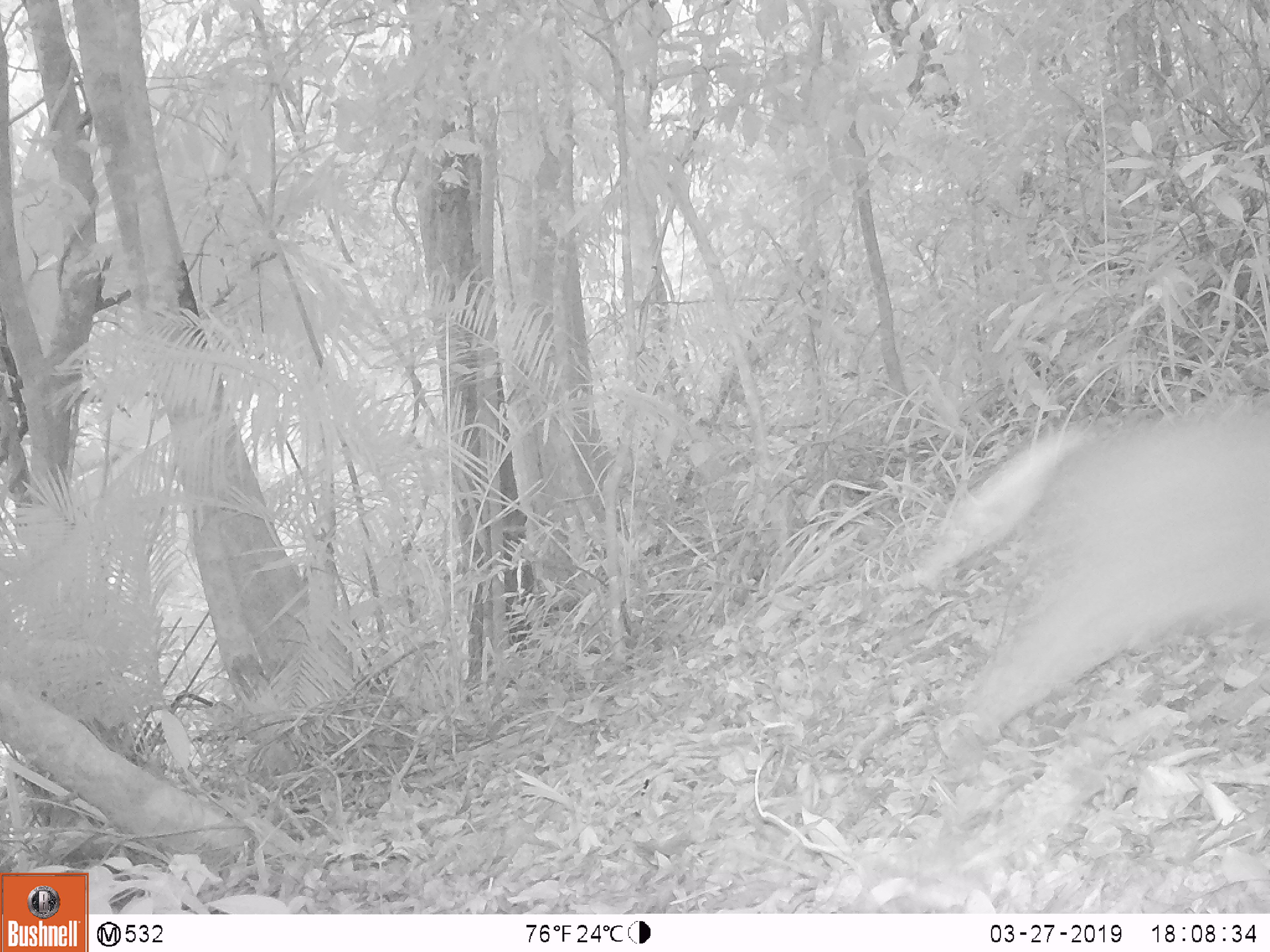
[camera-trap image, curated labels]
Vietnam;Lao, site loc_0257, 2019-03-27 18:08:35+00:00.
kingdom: Animalia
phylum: Chordata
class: Mammalia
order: Artiodactyla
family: Cervidae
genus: Muntiacus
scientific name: Muntiacus rooseveltorum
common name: roosevelt's muntjac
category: roosevelts muntjac group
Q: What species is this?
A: Roosevelts muntjac group (roosevelt's muntjac) (Muntiacus rooseveltorum).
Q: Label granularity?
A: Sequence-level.